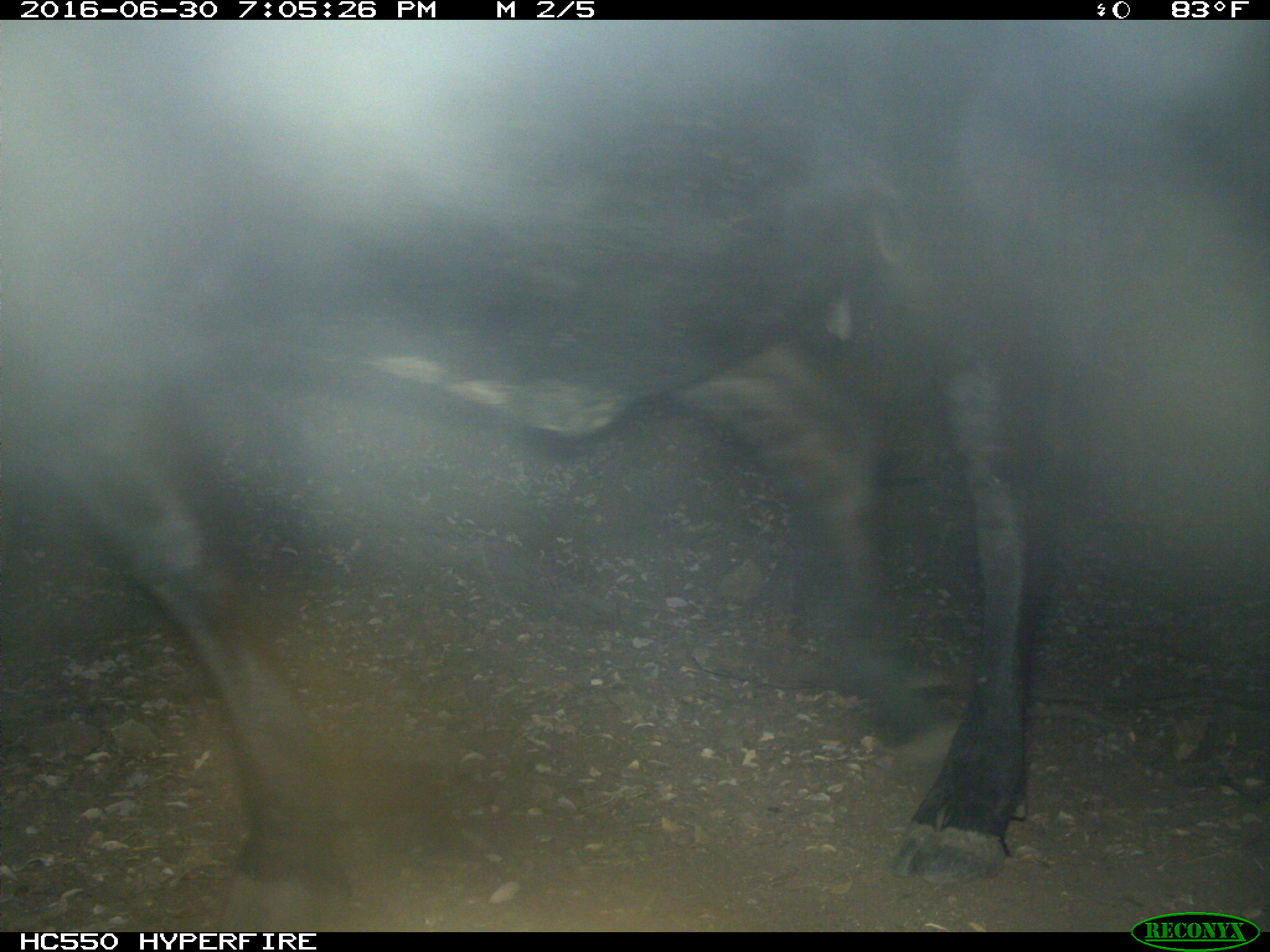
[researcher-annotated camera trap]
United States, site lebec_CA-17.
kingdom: Animalia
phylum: Chordata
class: Mammalia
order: Artiodactyla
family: Bovidae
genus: Bos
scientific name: Bos taurus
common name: domestic cow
Bos taurus (domestic cow).